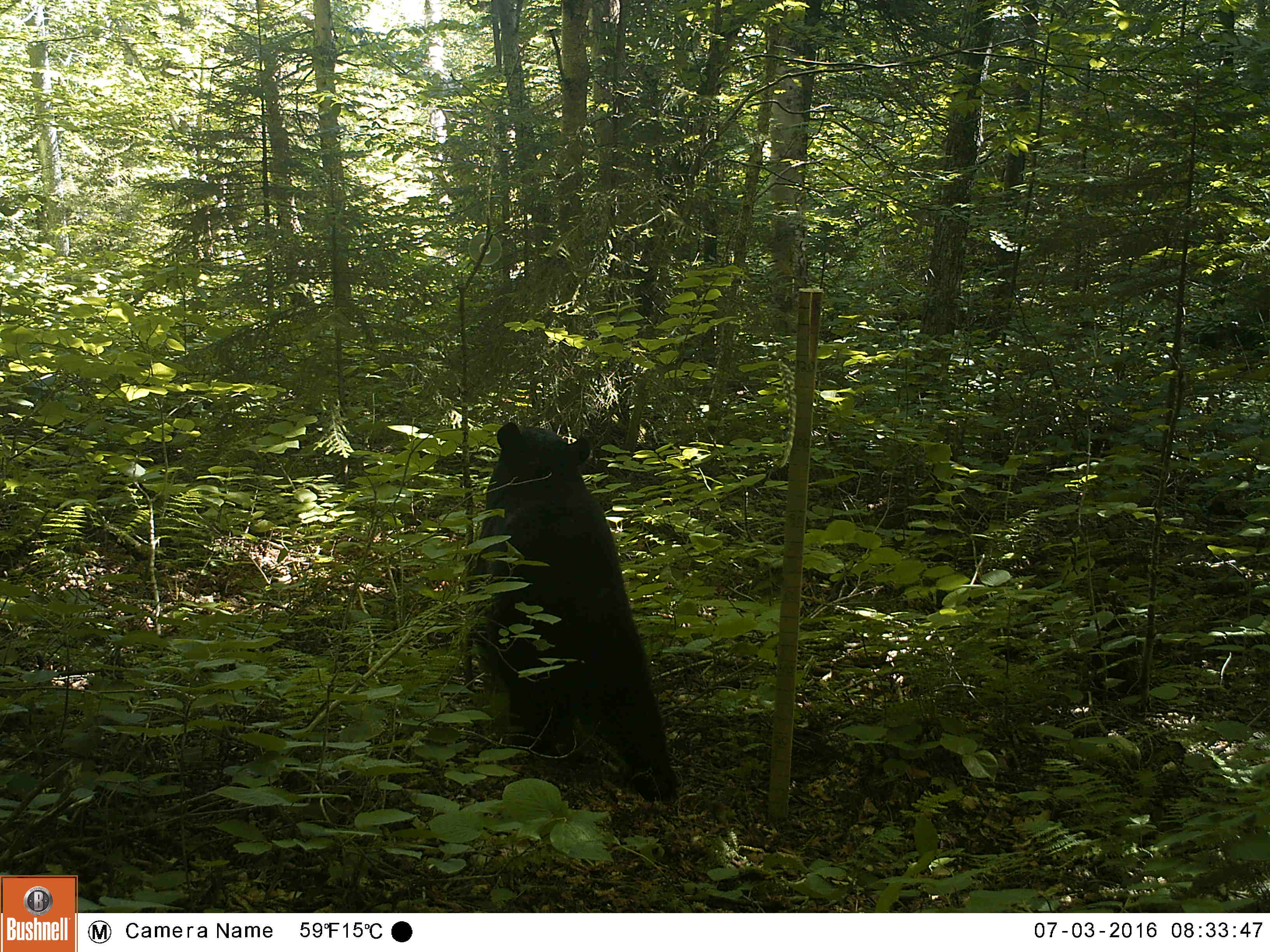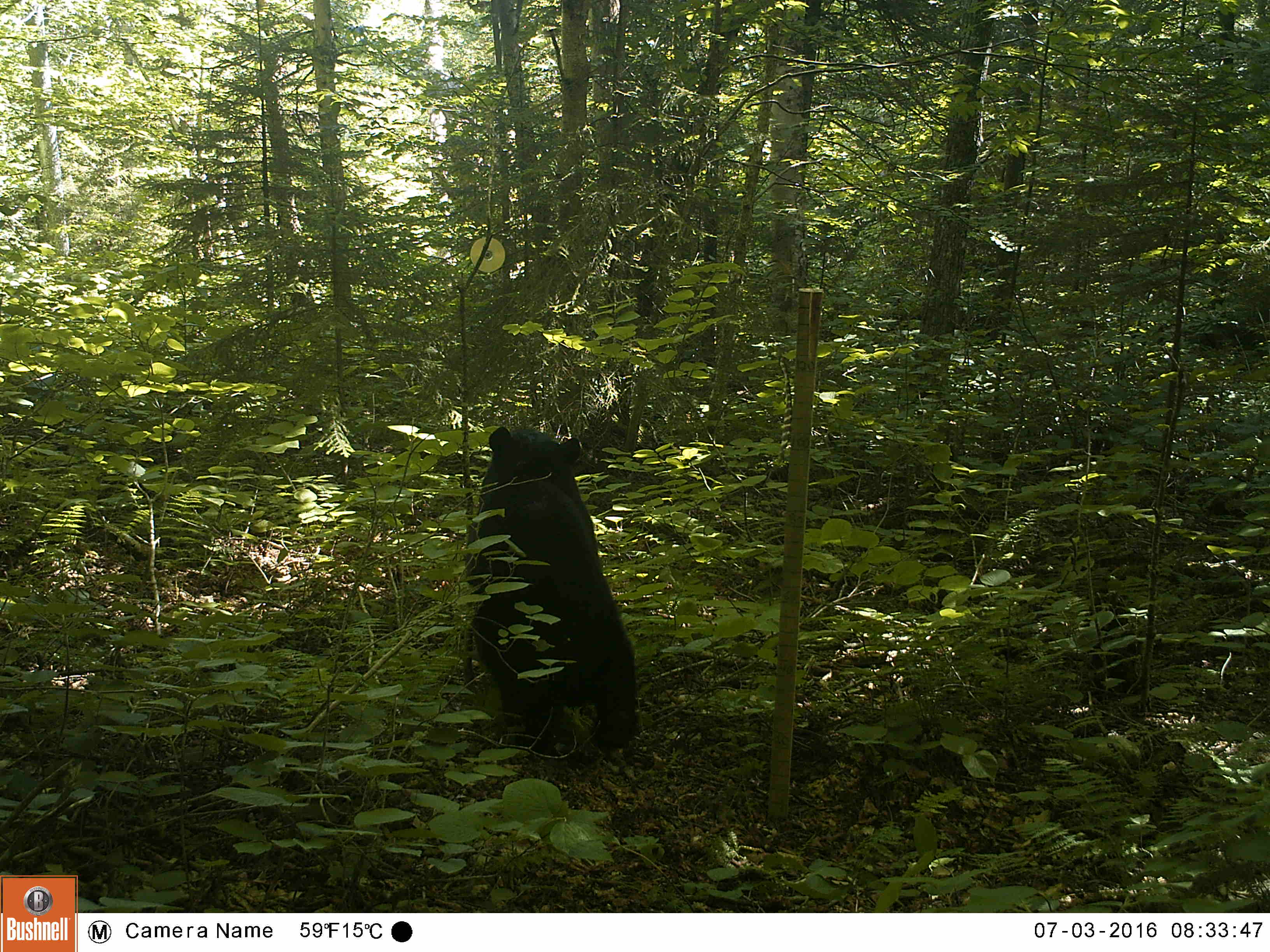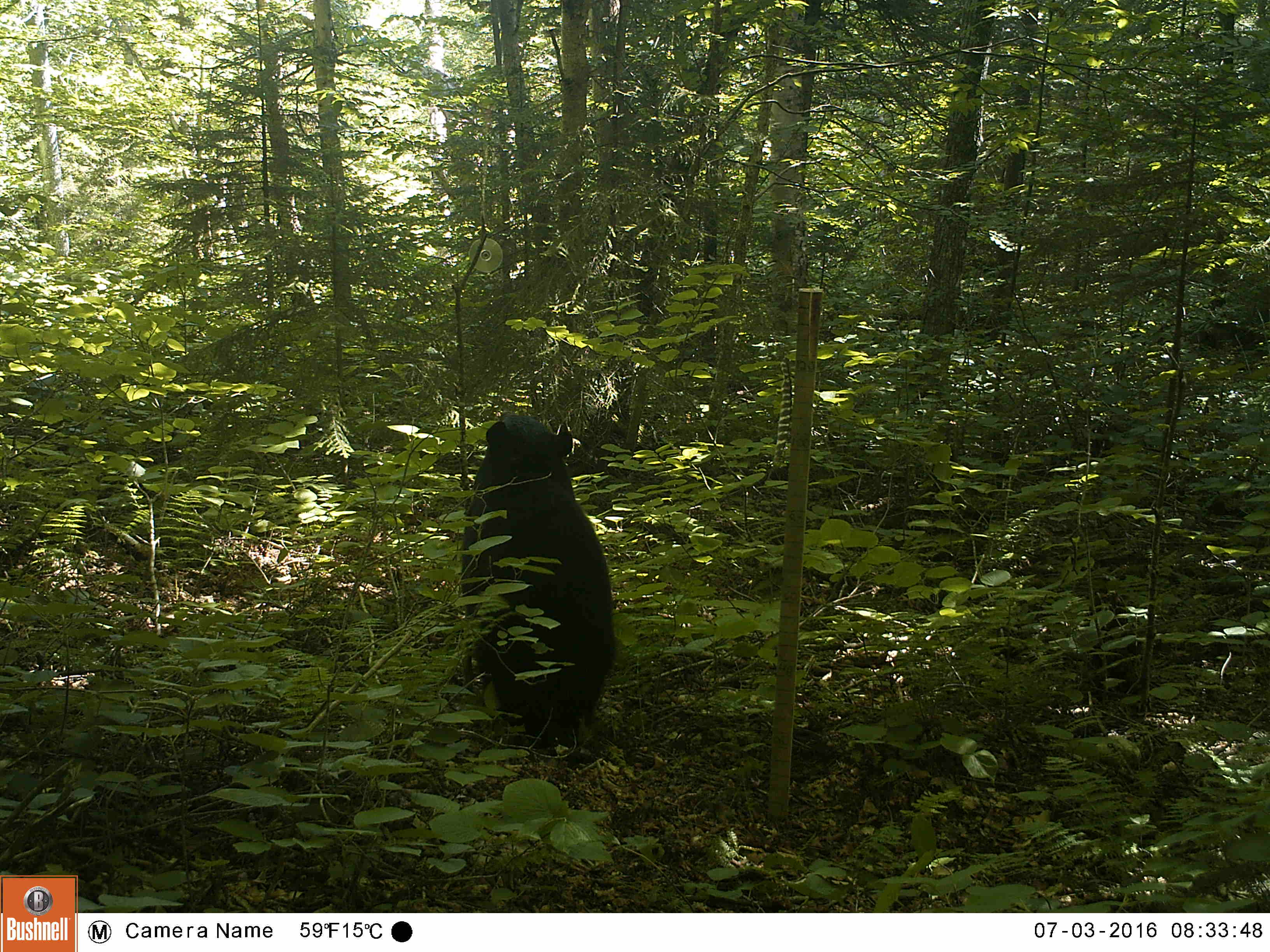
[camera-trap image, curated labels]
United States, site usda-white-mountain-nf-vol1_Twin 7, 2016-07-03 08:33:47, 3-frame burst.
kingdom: Animalia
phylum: Chordata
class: Mammalia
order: Carnivora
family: Ursidae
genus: Ursus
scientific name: Ursus americanus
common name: black bear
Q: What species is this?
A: Black bear (Ursus americanus).